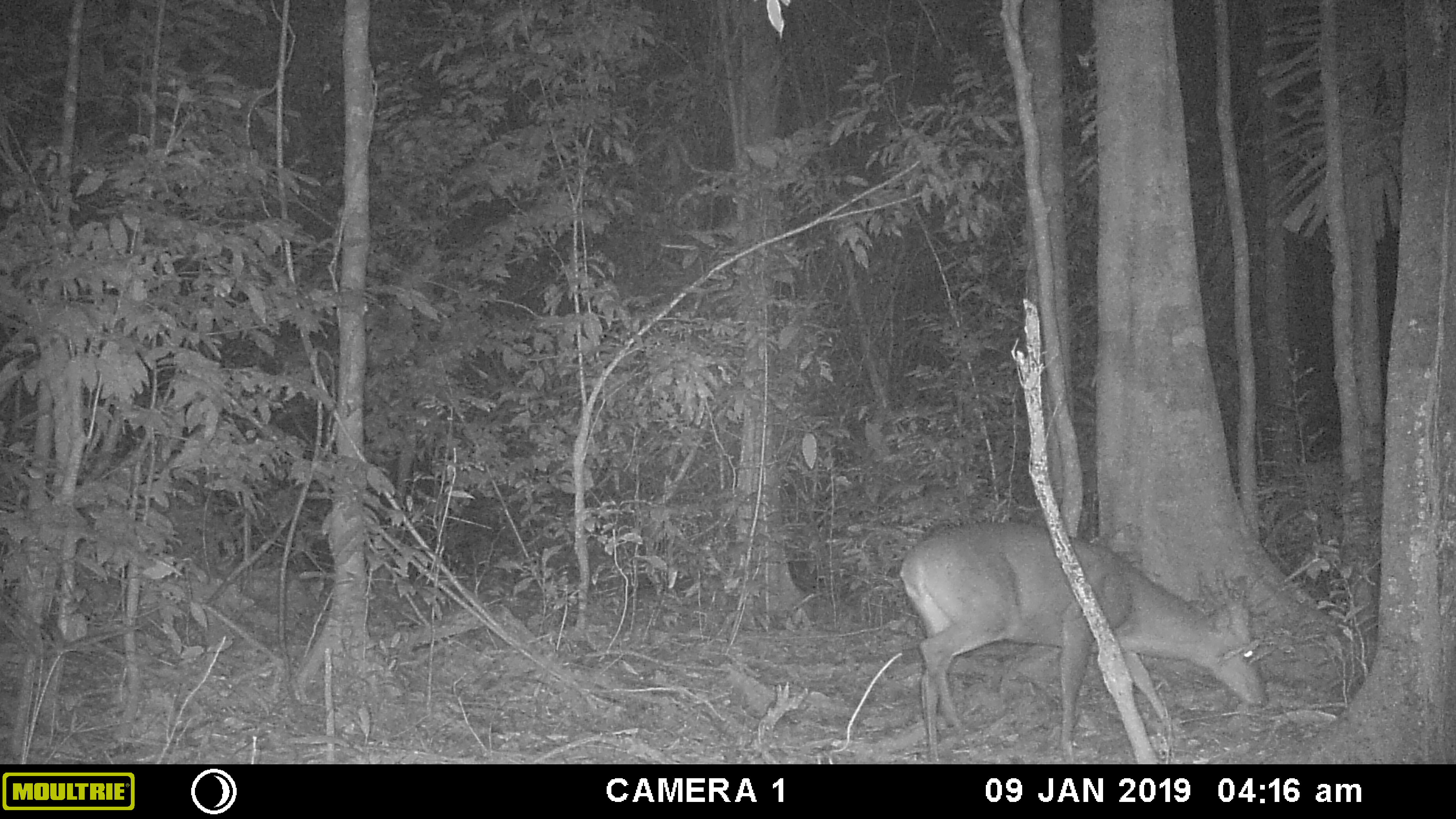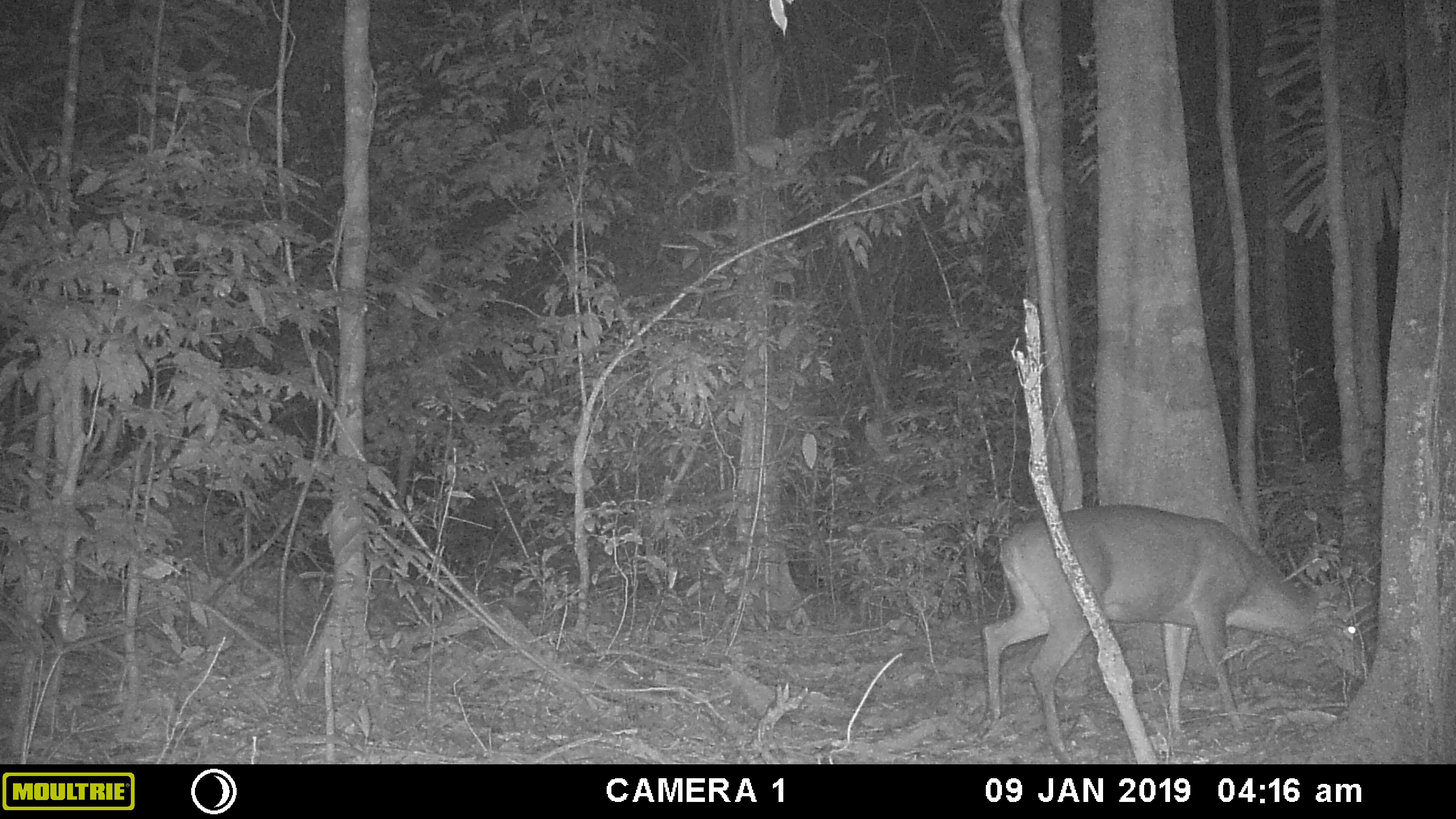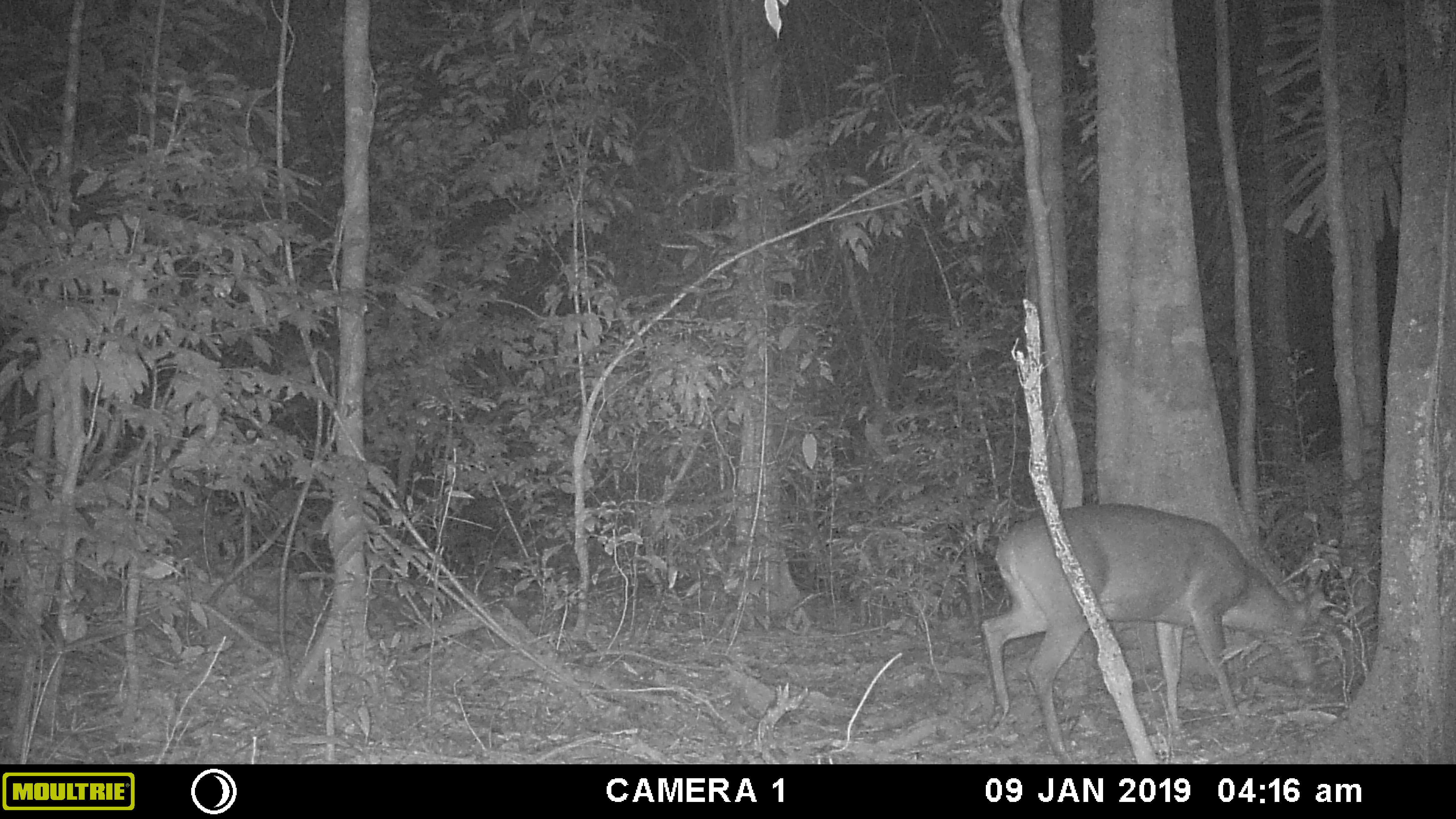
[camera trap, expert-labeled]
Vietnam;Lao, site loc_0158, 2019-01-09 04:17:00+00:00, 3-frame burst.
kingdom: Animalia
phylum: Chordata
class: Mammalia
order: Artiodactyla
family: Cervidae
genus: Muntiacus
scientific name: Muntiacus vuquangensis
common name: large-antlered muntjac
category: large antlered muntjac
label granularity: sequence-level